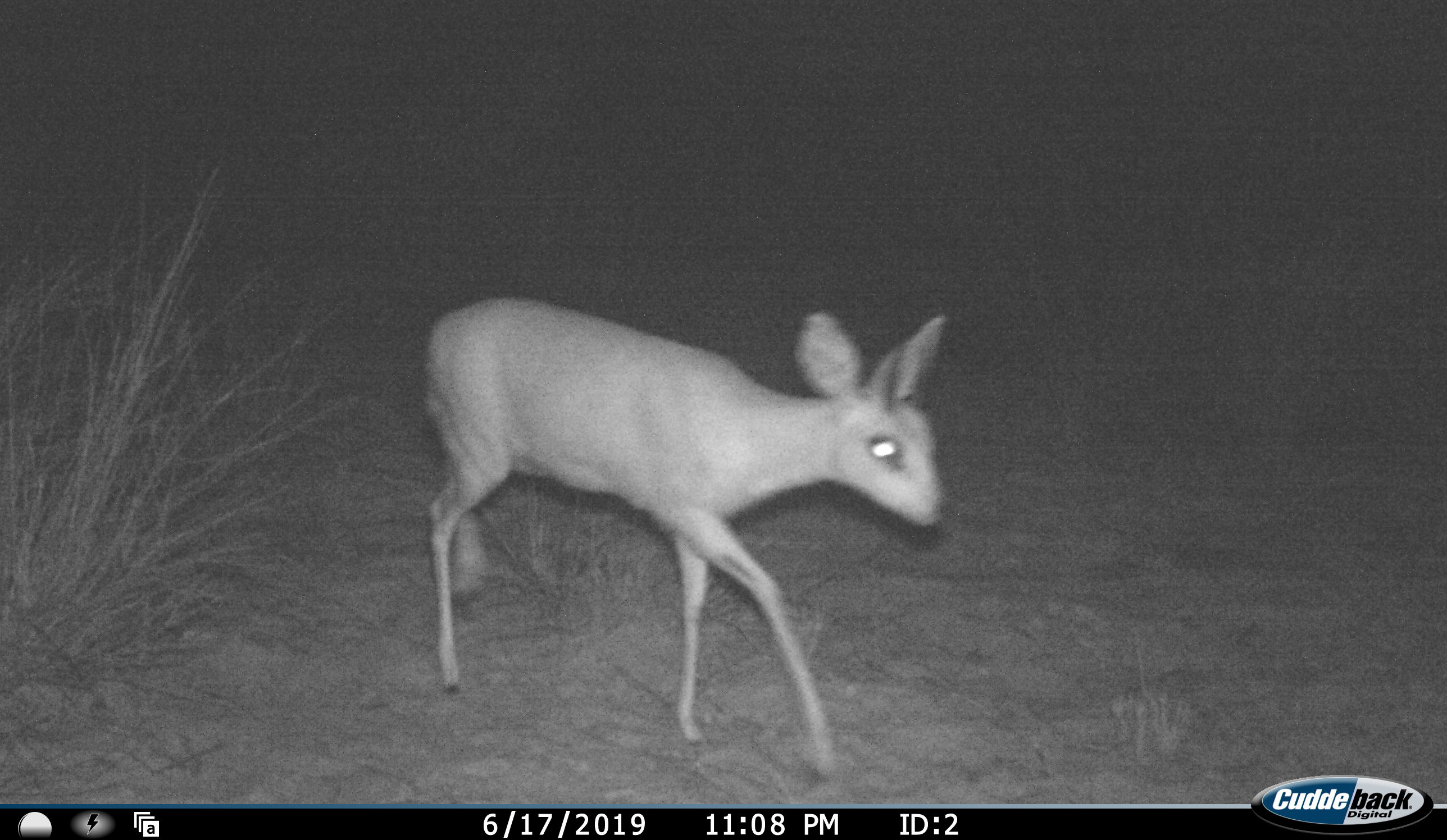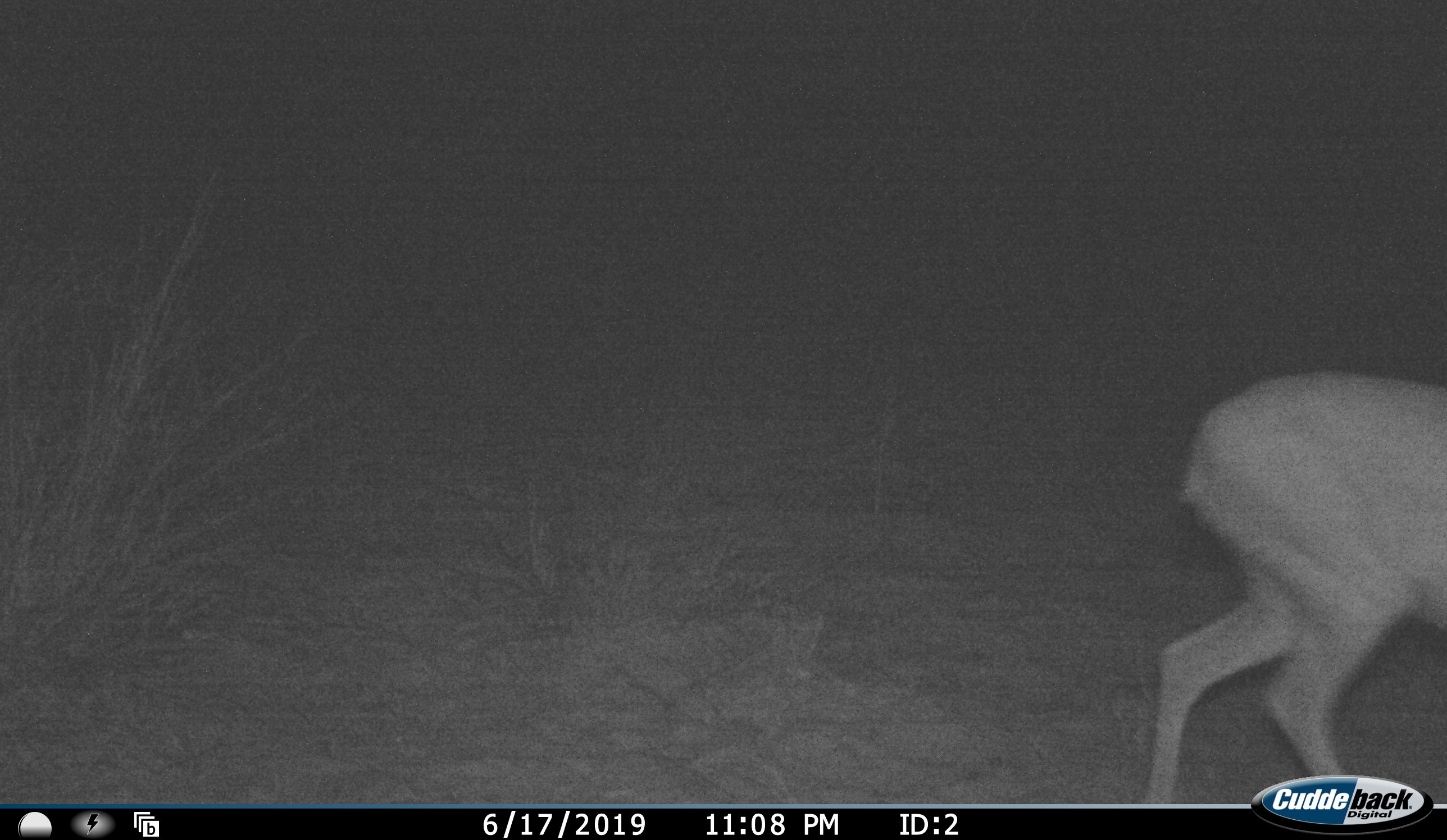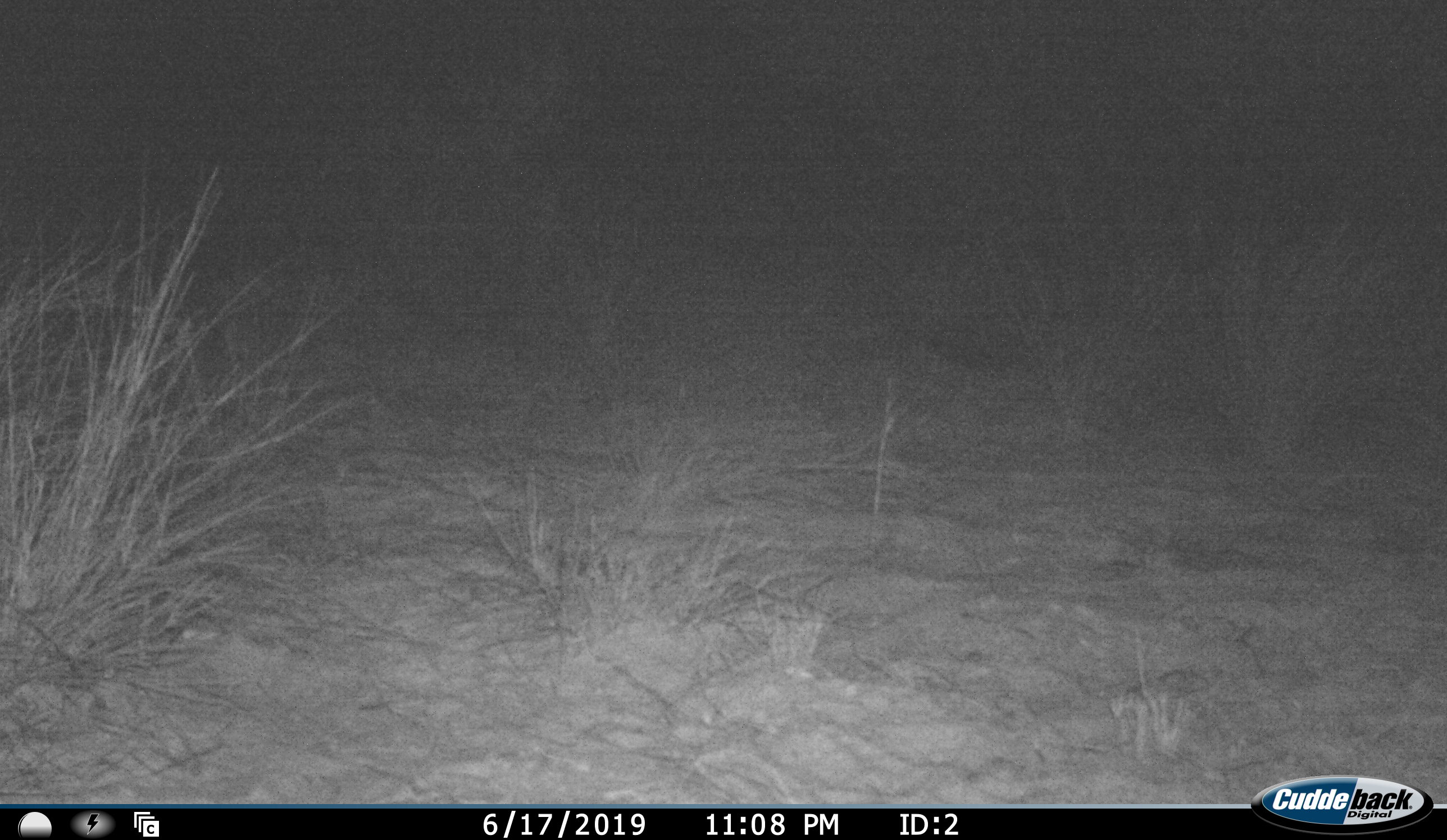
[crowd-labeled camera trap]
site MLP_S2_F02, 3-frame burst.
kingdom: Animalia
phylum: Chordata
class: Mammalia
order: Artiodactyla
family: Bovidae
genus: Raphicerus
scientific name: Raphicerus campestris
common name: steenbok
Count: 1.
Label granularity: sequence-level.